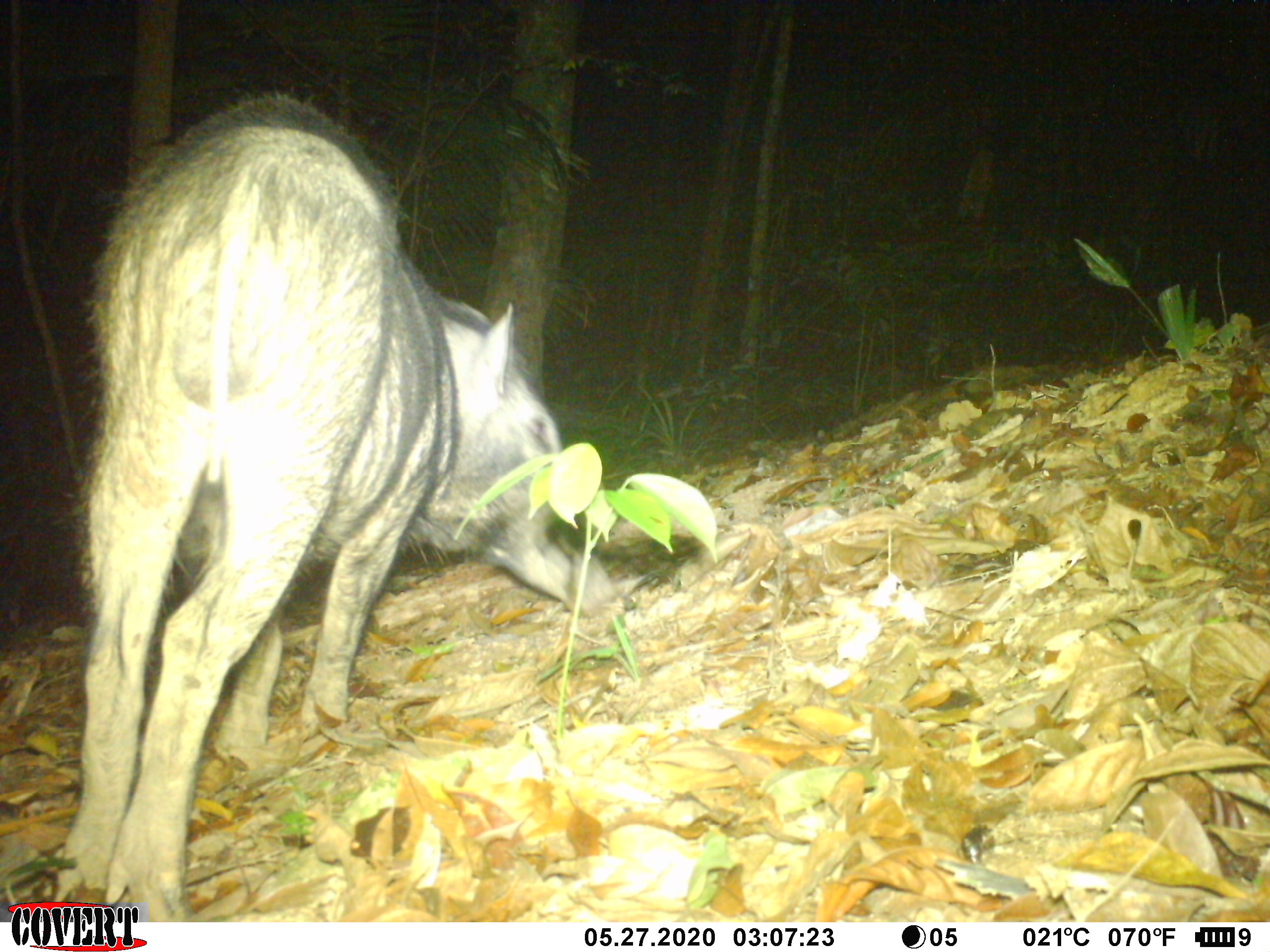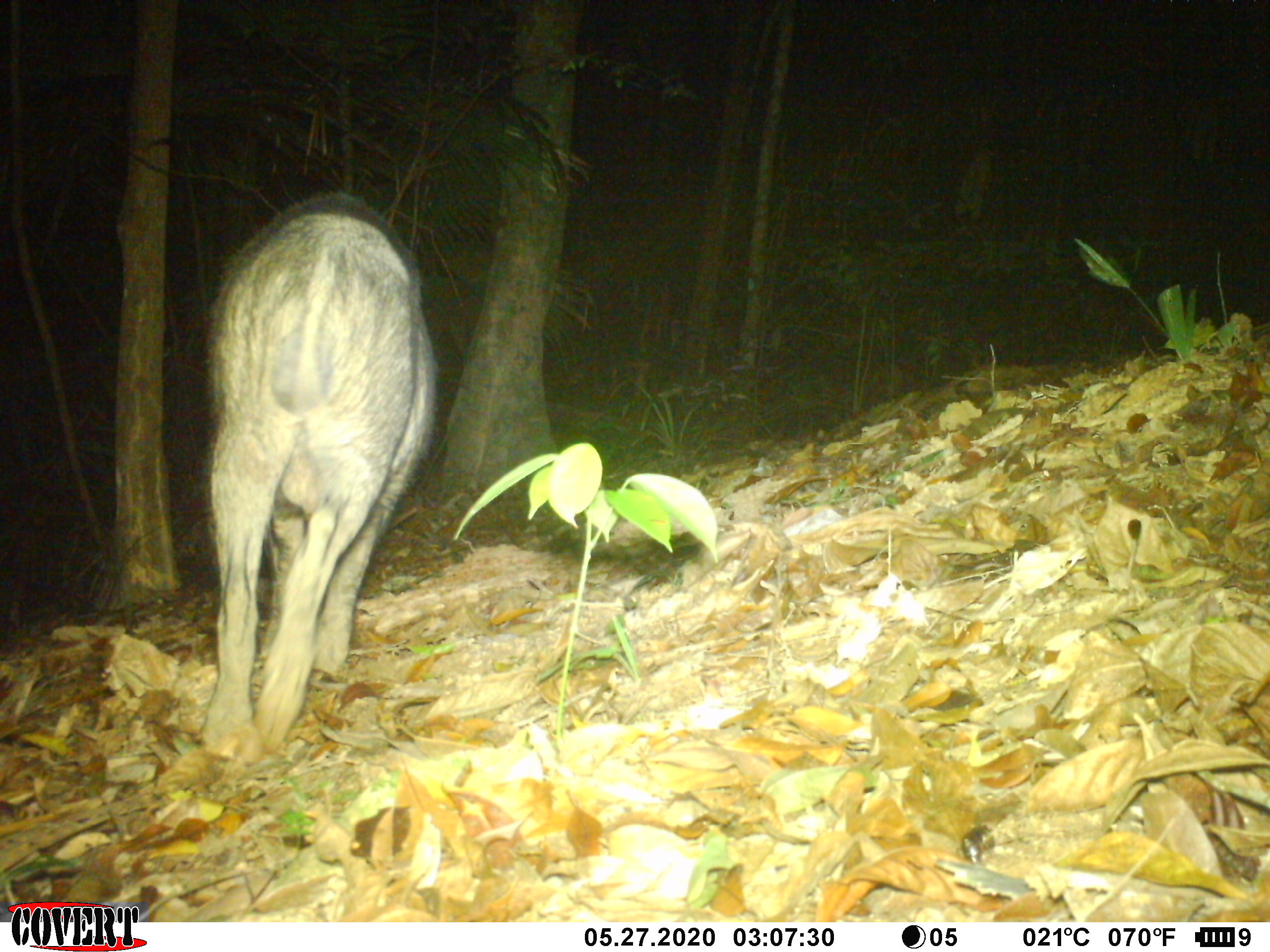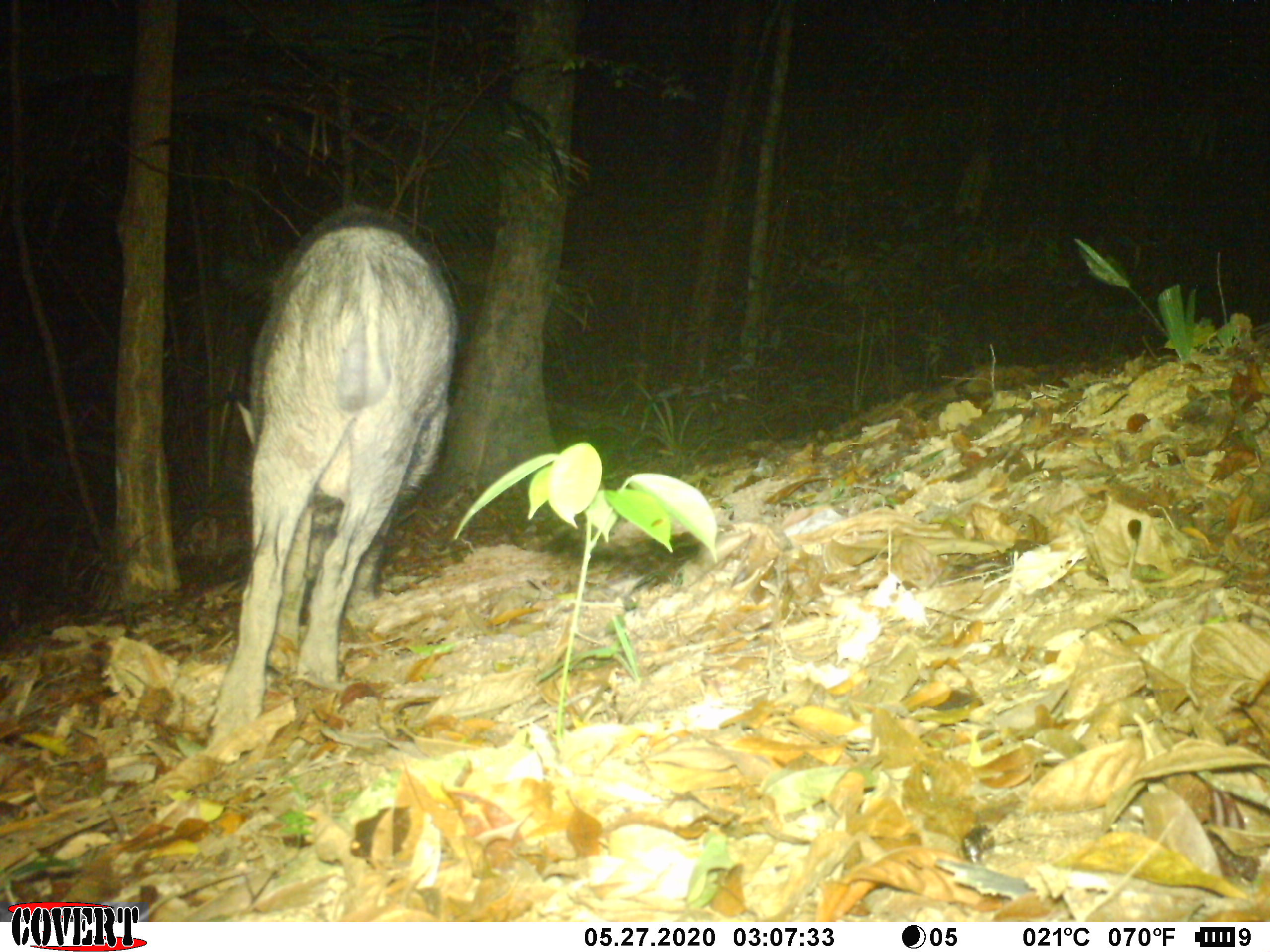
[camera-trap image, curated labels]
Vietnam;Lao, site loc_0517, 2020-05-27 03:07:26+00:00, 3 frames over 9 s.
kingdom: Animalia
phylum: Chordata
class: Mammalia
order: Artiodactyla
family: Suidae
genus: Sus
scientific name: Sus scrofa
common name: eurasian wild pig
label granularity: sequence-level